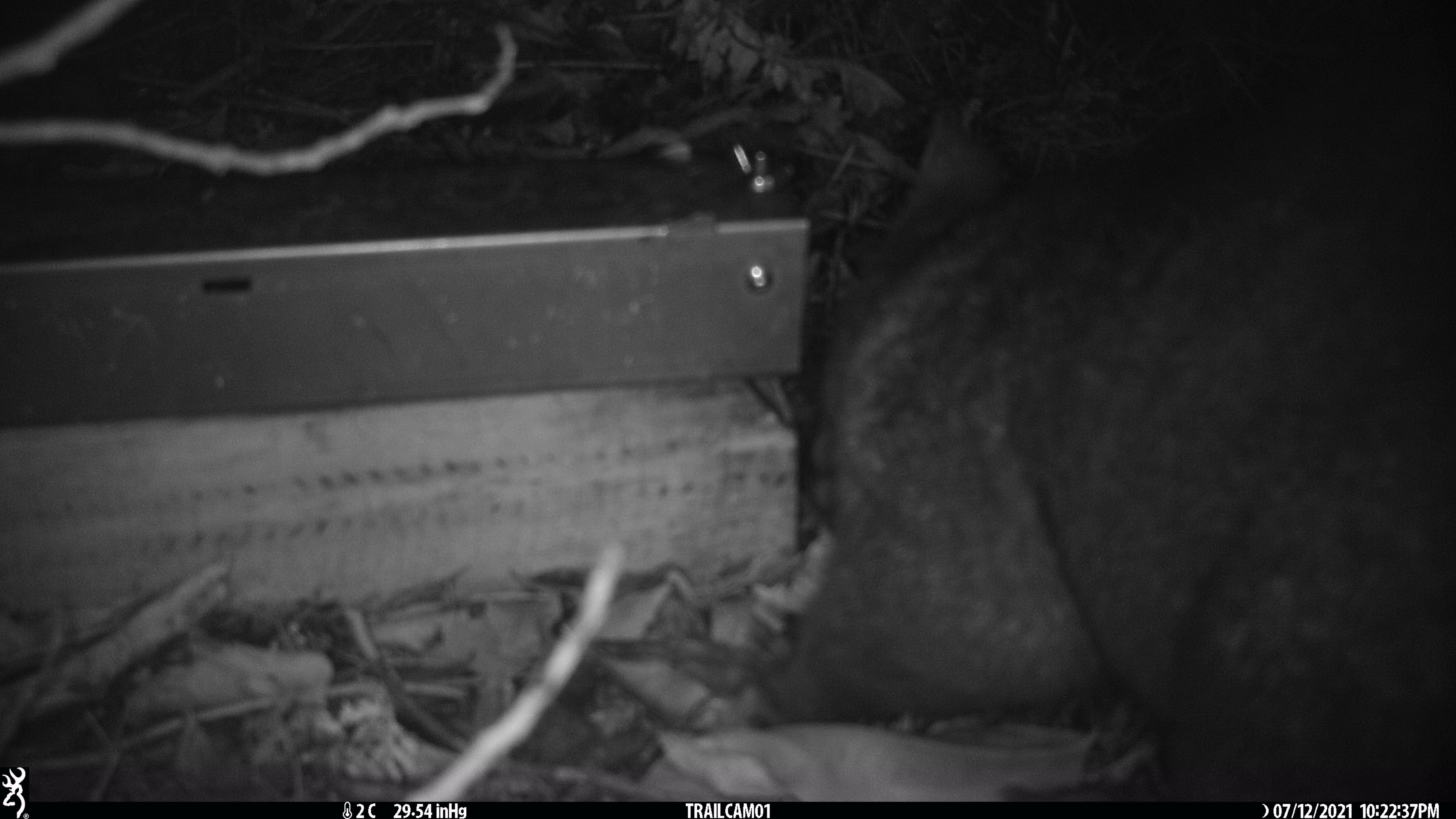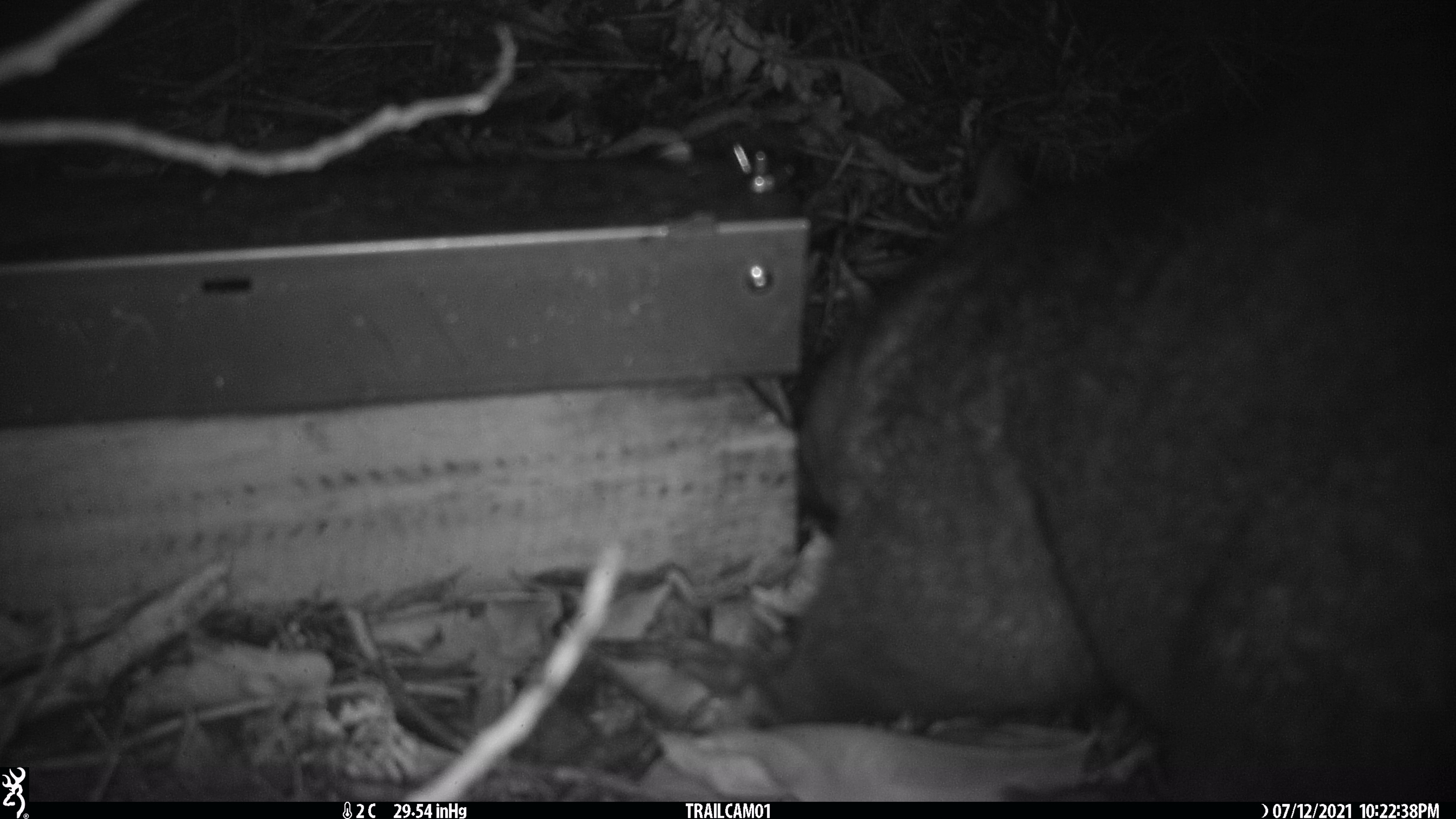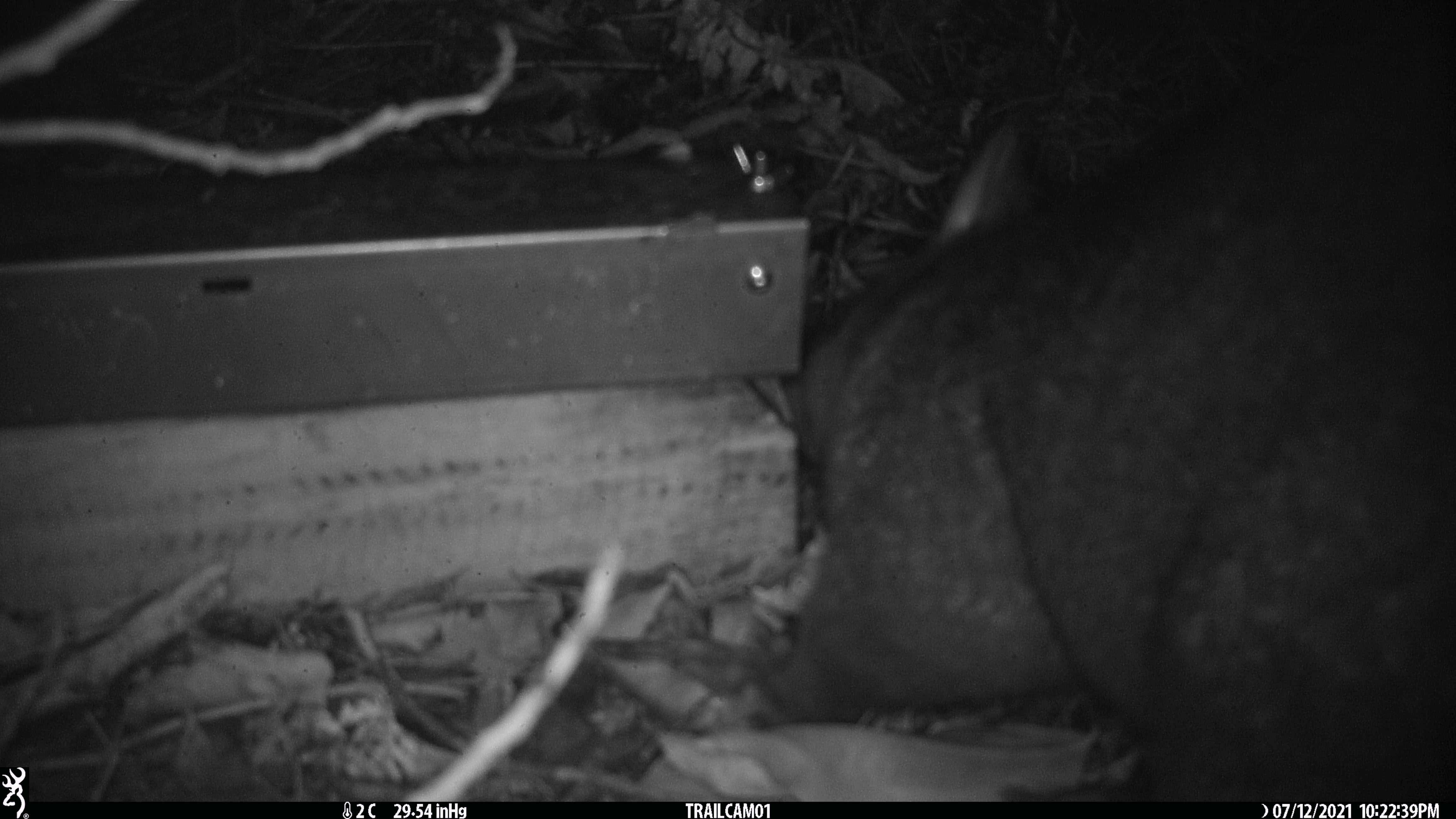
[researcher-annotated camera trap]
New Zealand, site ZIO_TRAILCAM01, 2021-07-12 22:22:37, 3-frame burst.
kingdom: Animalia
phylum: Chordata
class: Mammalia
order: Diprotodontia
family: Phalangeridae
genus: Trichosurus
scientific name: Trichosurus vulpecula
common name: common brushtail possum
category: possum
Possum (common brushtail possum) (Trichosurus vulpecula).